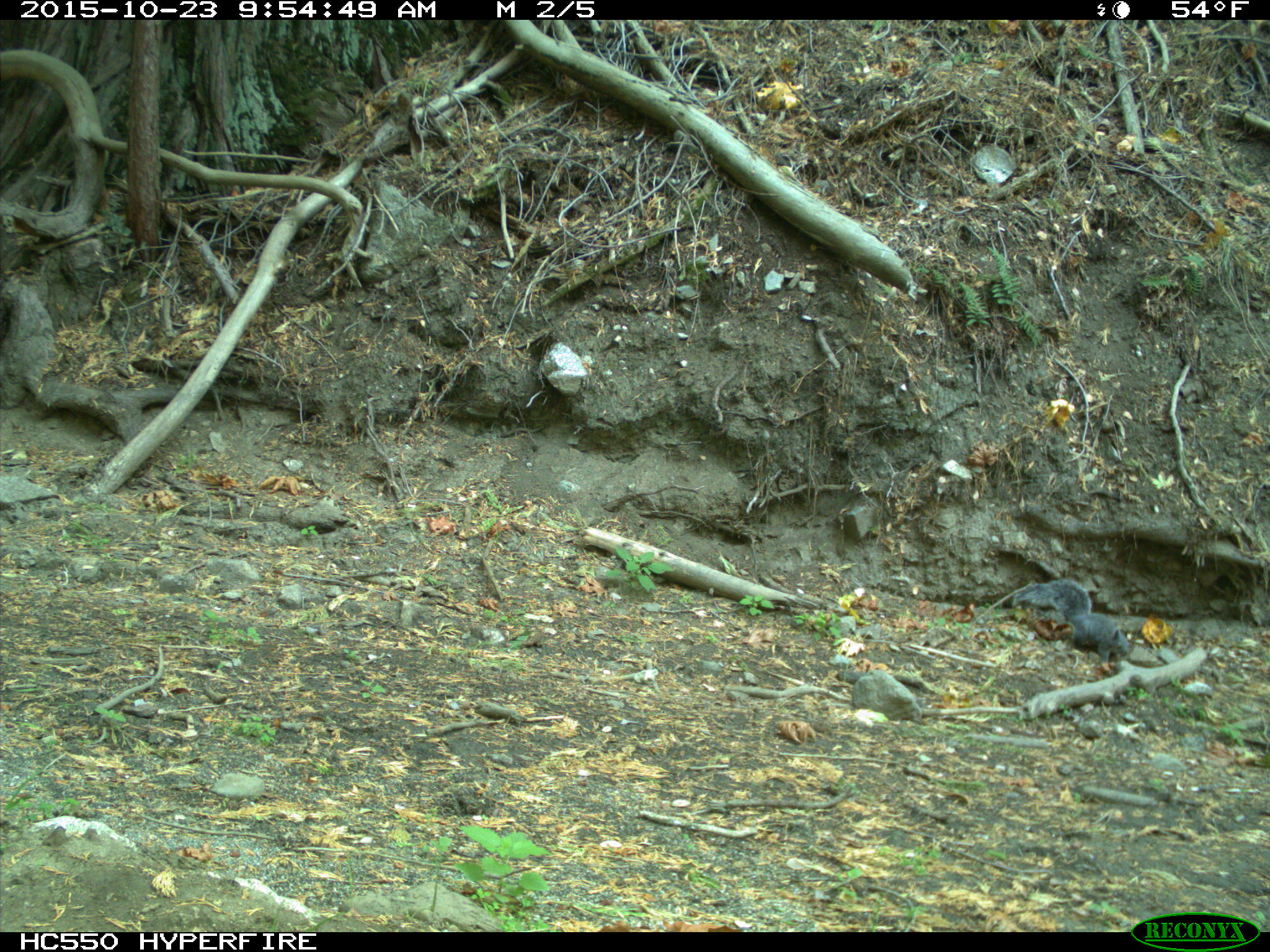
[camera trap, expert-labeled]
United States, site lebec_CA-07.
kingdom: Animalia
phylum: Chordata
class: Mammalia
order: Rodentia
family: Sciuridae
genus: Sciurus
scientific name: Sciurus carolinensis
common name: eastern gray squirrel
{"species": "Sciurus carolinensis (eastern gray squirrel)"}